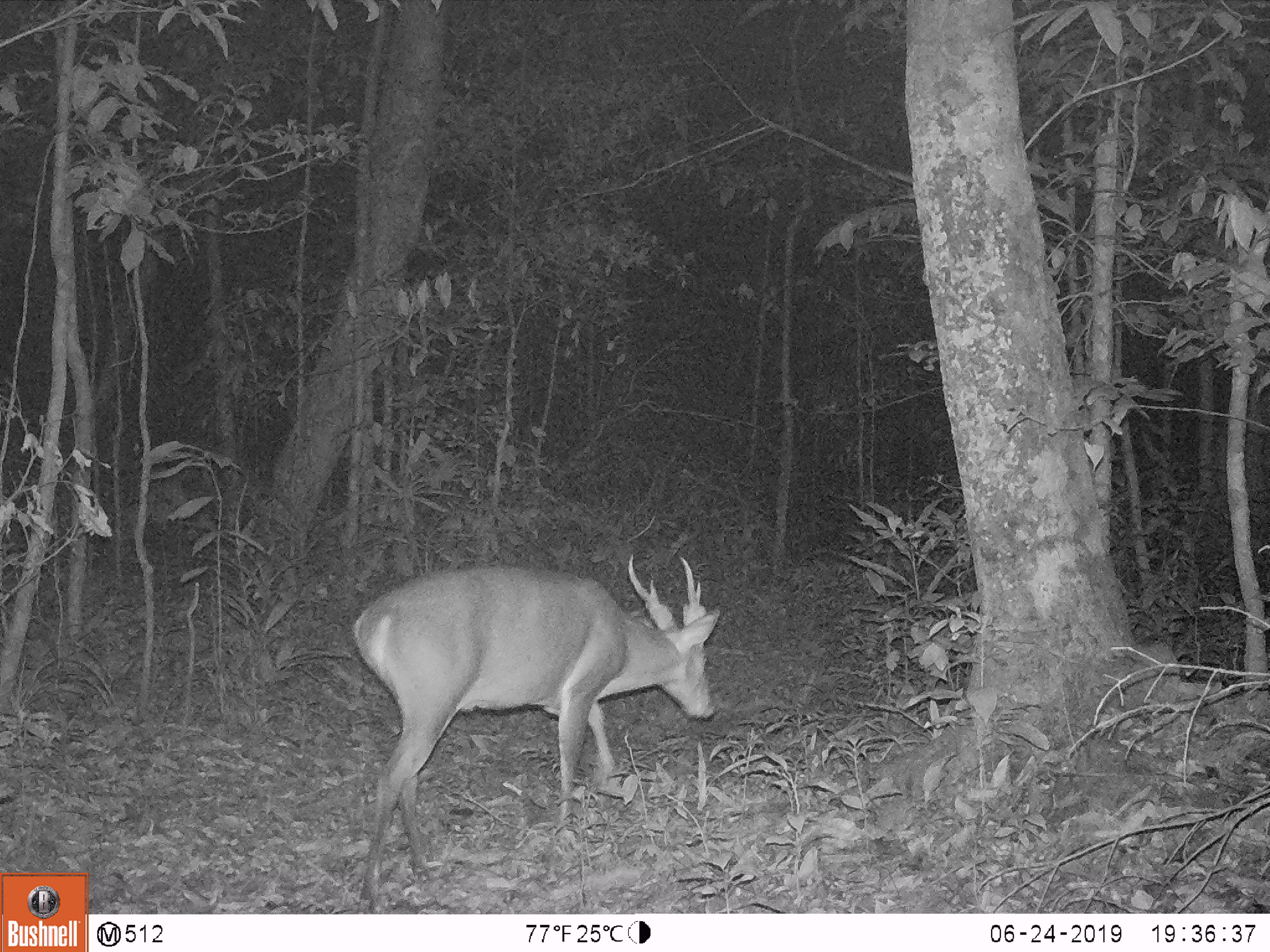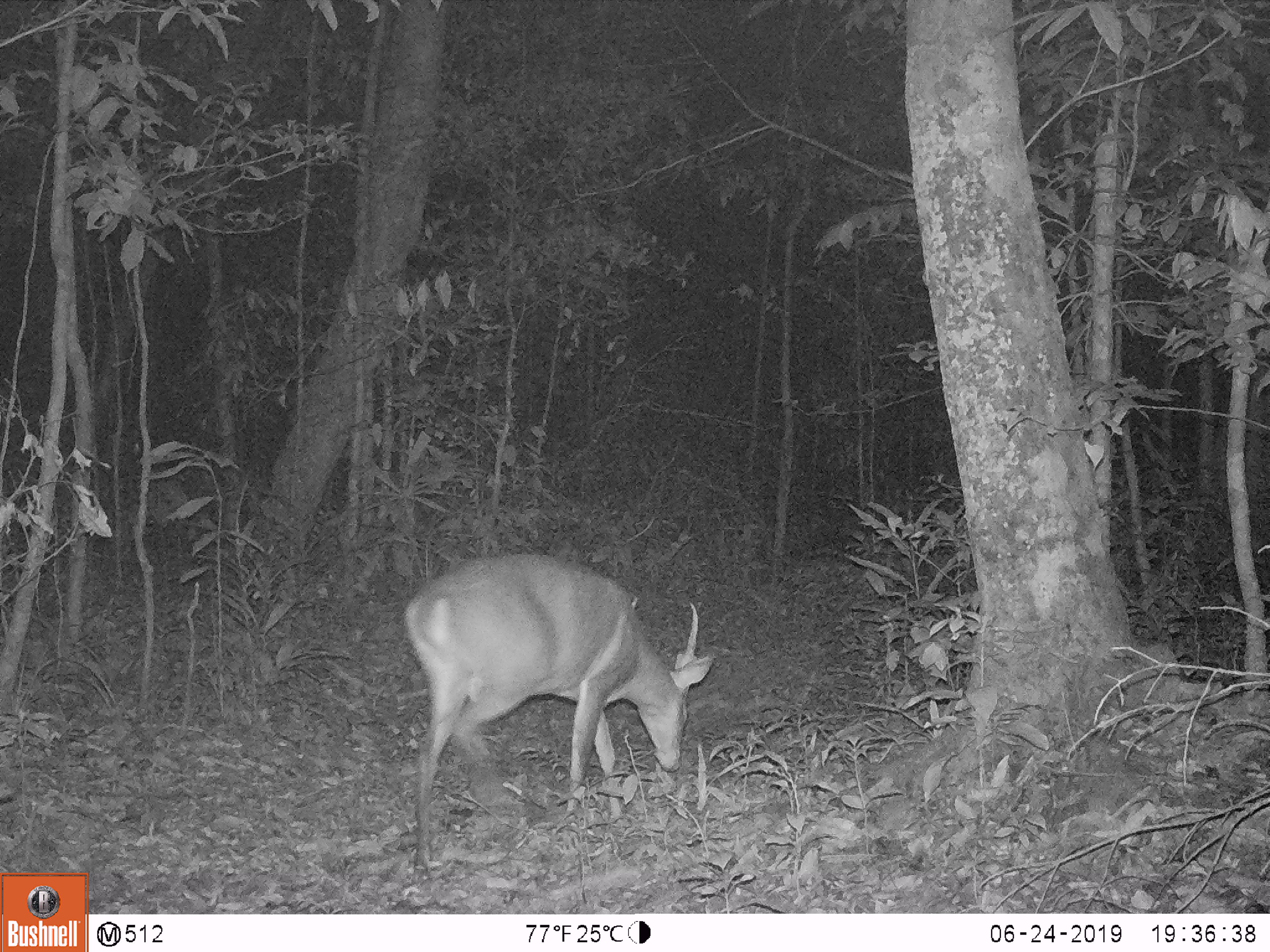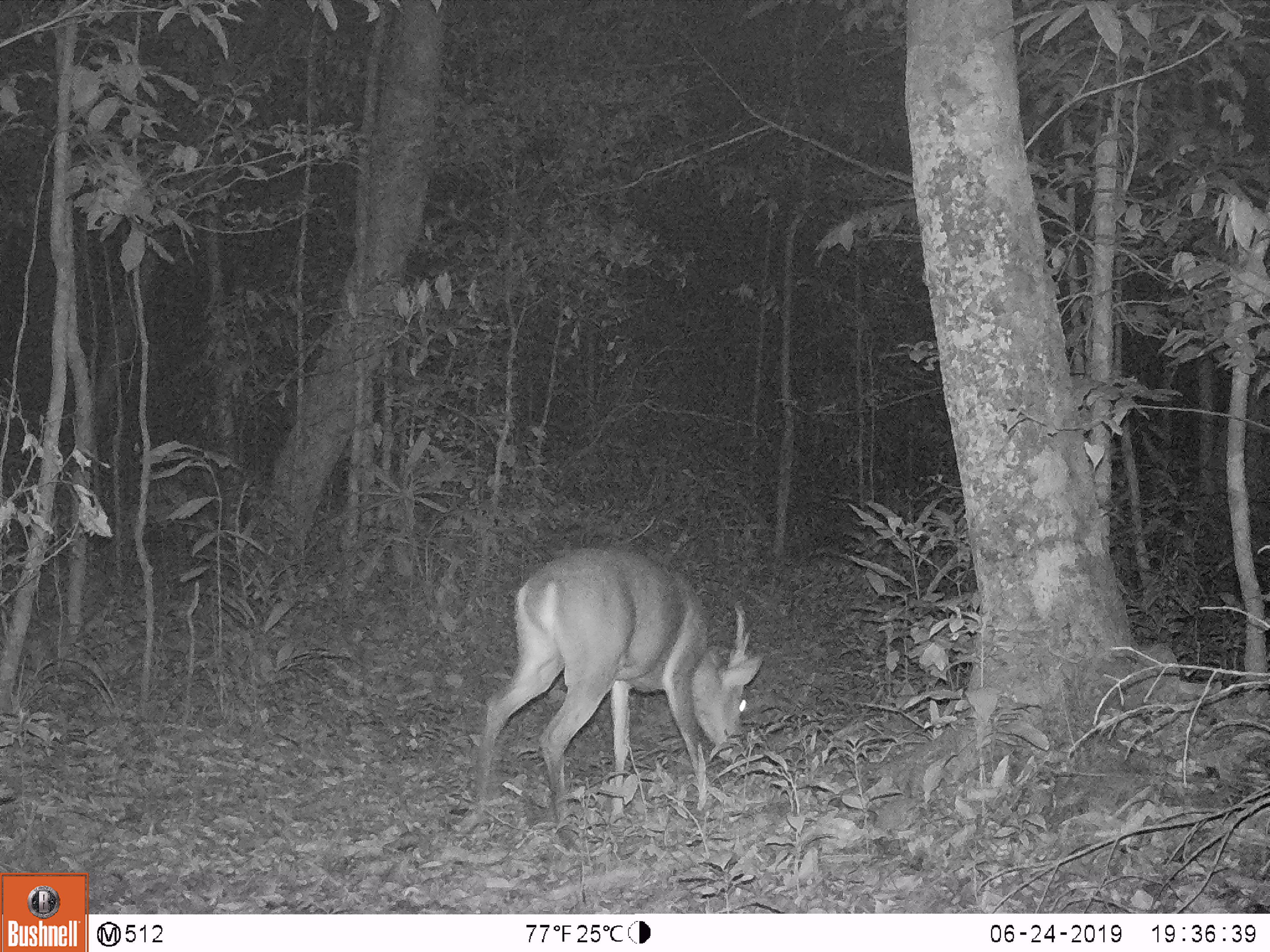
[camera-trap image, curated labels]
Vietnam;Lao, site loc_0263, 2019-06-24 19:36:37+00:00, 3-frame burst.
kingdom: Animalia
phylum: Chordata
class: Mammalia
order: Artiodactyla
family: Cervidae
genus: Muntiacus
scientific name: Muntiacus vuquangensis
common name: large-antlered muntjac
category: large antlered muntjac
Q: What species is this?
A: Large antlered muntjac (large-antlered muntjac) (Muntiacus vuquangensis).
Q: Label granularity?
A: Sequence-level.